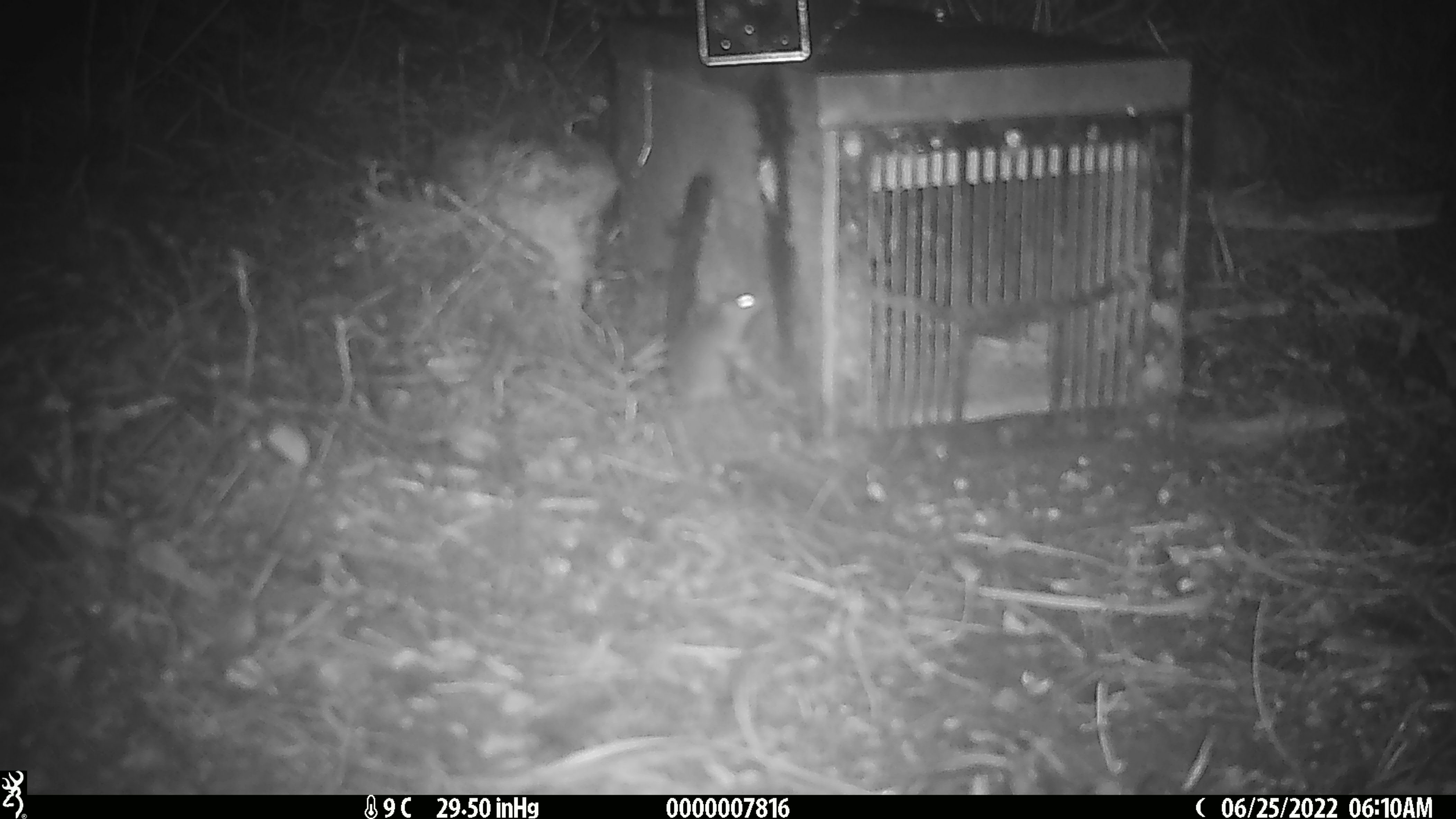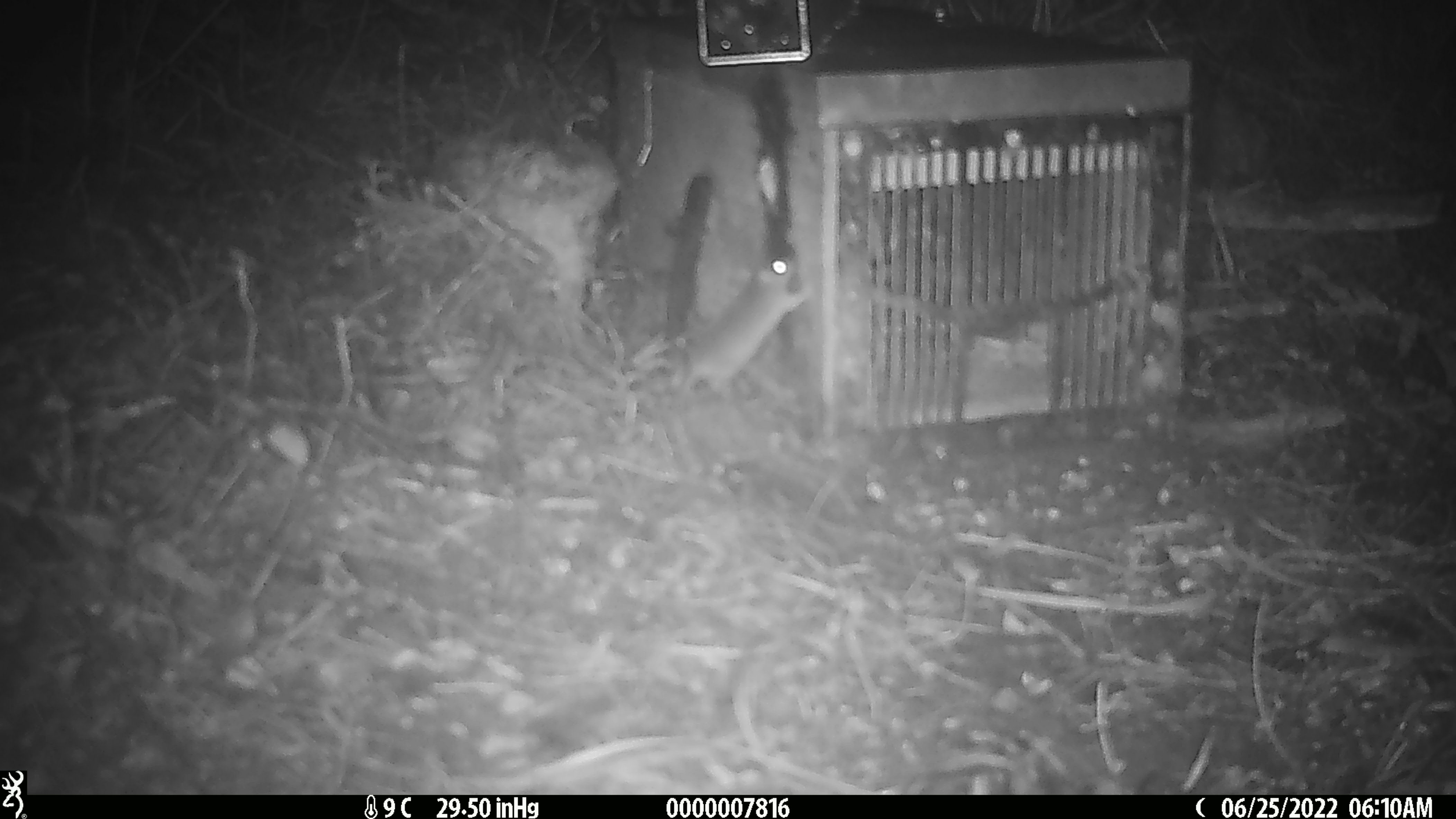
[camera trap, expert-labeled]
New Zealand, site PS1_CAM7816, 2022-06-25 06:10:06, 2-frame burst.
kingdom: Animalia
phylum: Chordata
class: Mammalia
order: Rodentia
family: Muridae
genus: Mus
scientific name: Mus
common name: mouse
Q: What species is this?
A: Mouse (Mus).